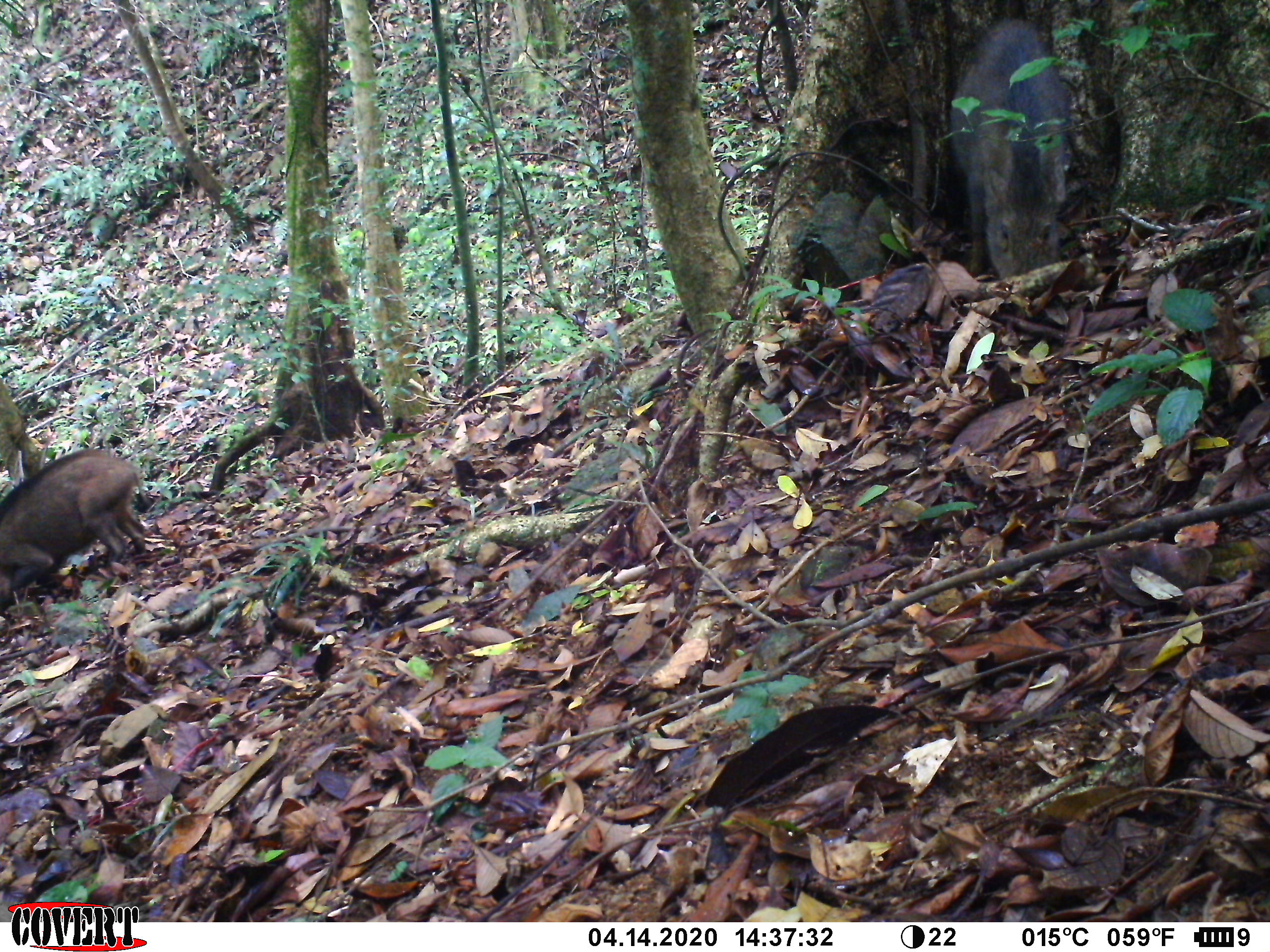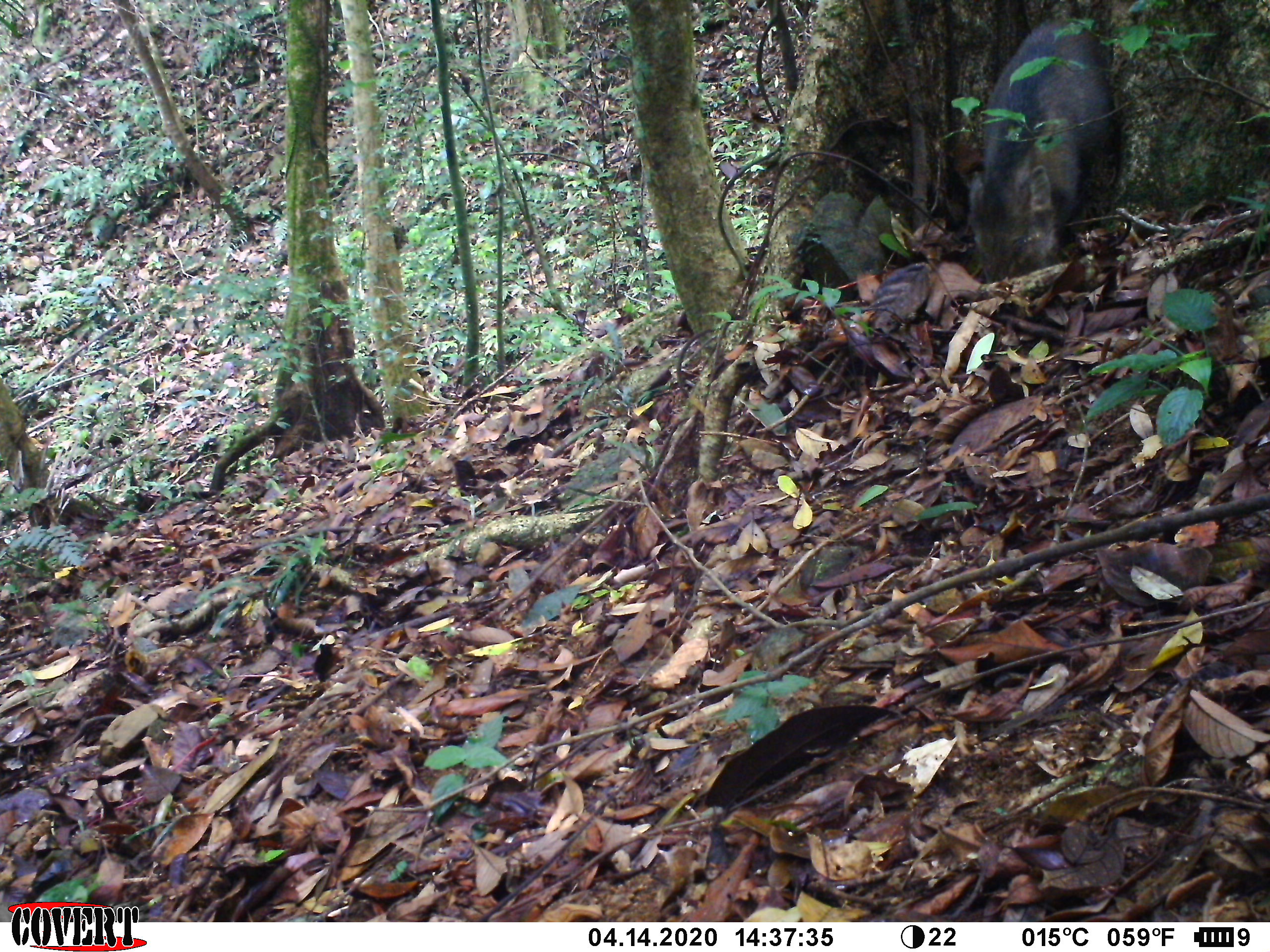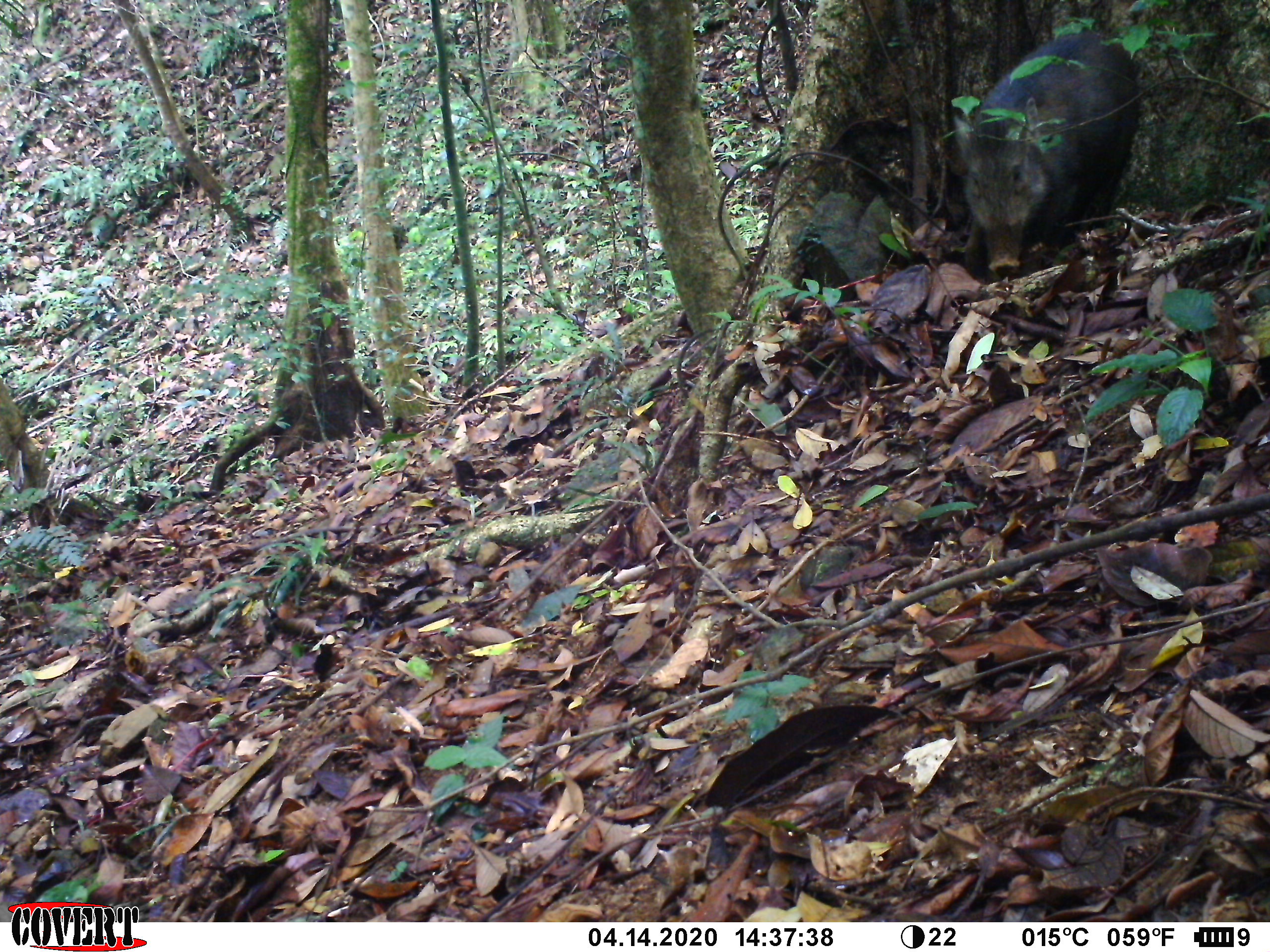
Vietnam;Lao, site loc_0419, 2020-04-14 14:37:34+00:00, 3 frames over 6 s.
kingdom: Animalia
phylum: Chordata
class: Mammalia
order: Artiodactyla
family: Suidae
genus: Sus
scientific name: Sus scrofa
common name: eurasian wild pig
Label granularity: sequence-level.